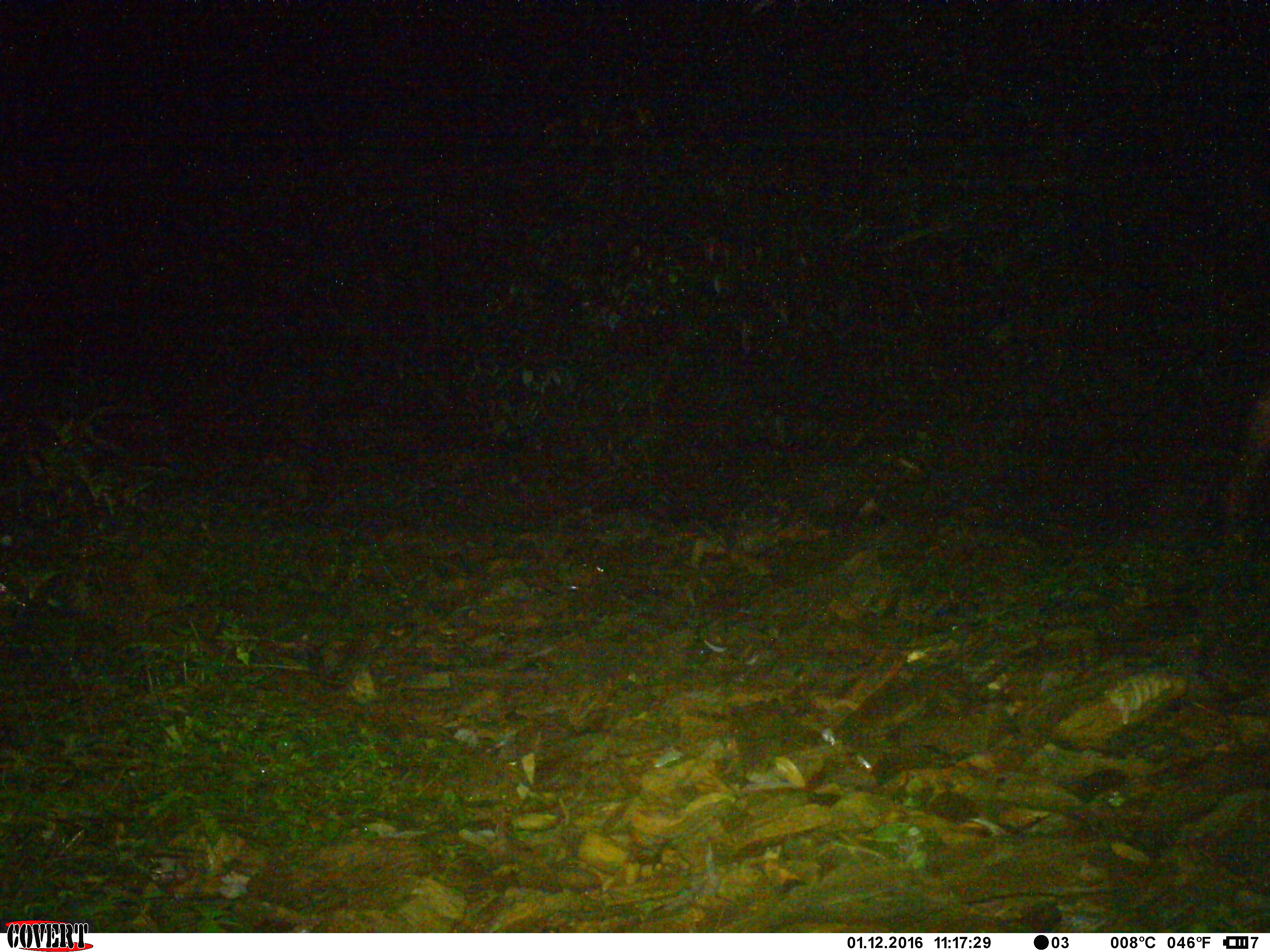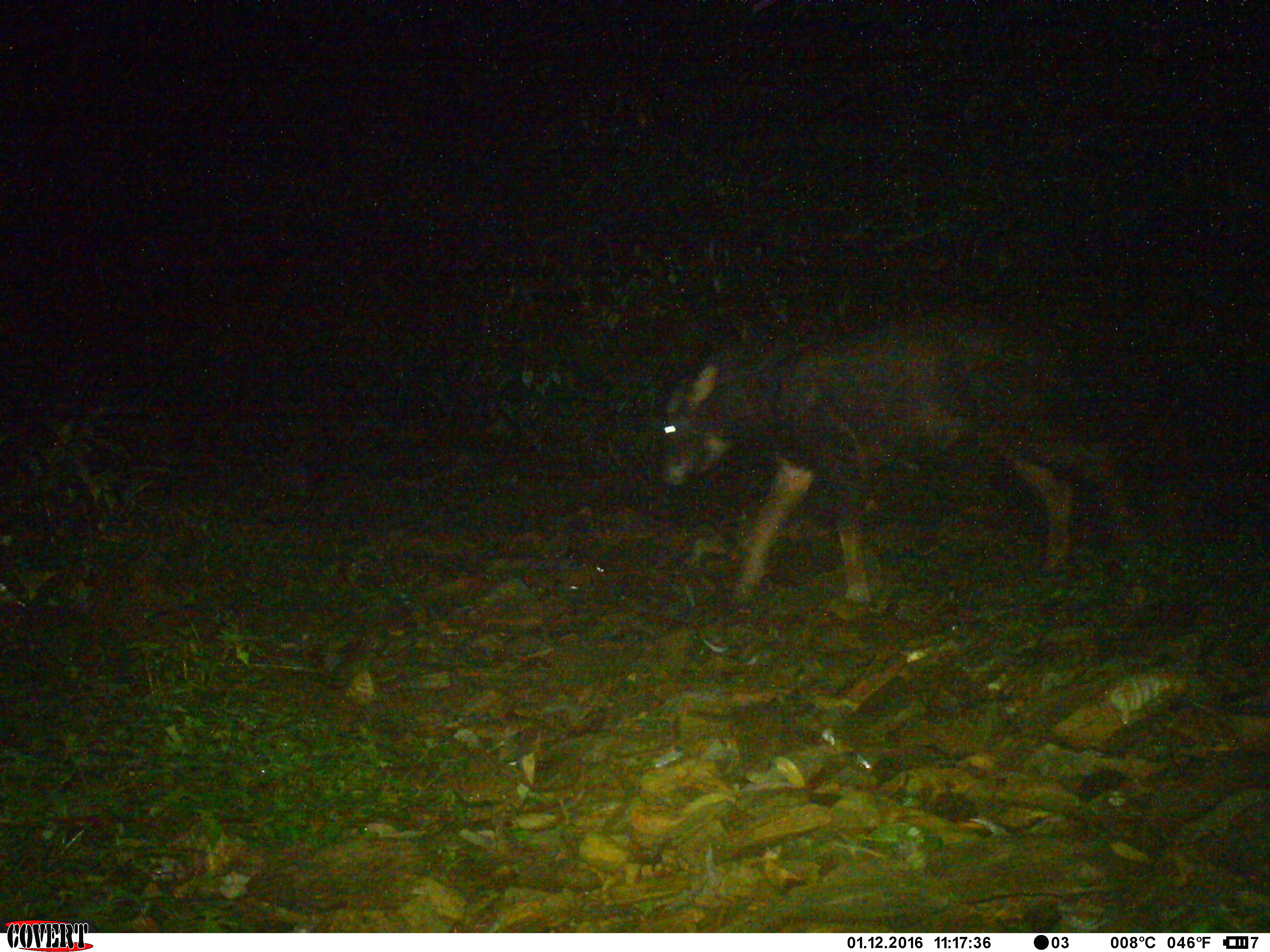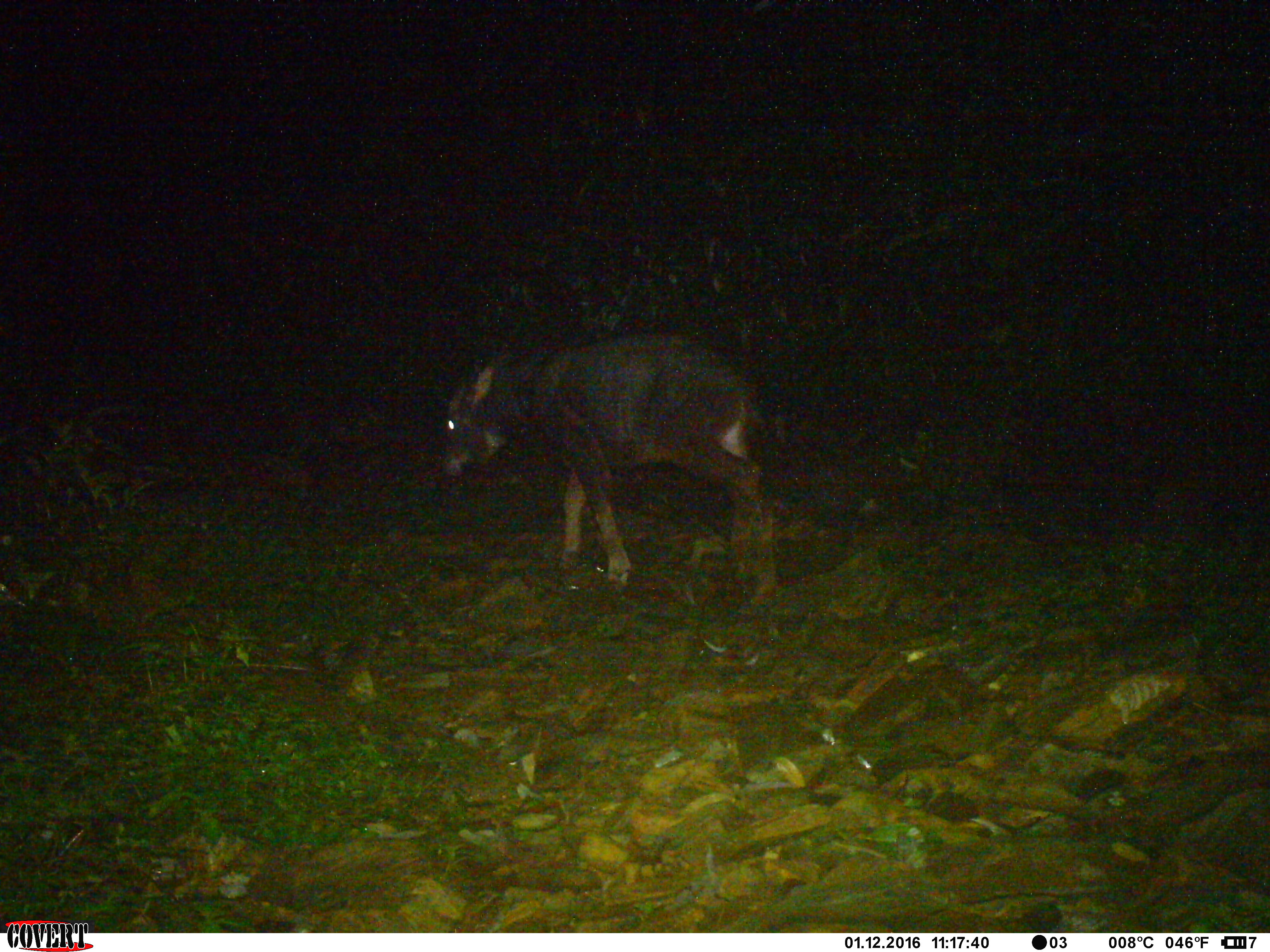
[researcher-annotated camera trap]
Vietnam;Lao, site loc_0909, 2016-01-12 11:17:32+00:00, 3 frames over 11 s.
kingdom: Animalia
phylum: Chordata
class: Mammalia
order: Artiodactyla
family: Bovidae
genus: Capricornis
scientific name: Capricornis sumatraensis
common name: chinese serow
Chinese serow (Capricornis sumatraensis). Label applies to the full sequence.